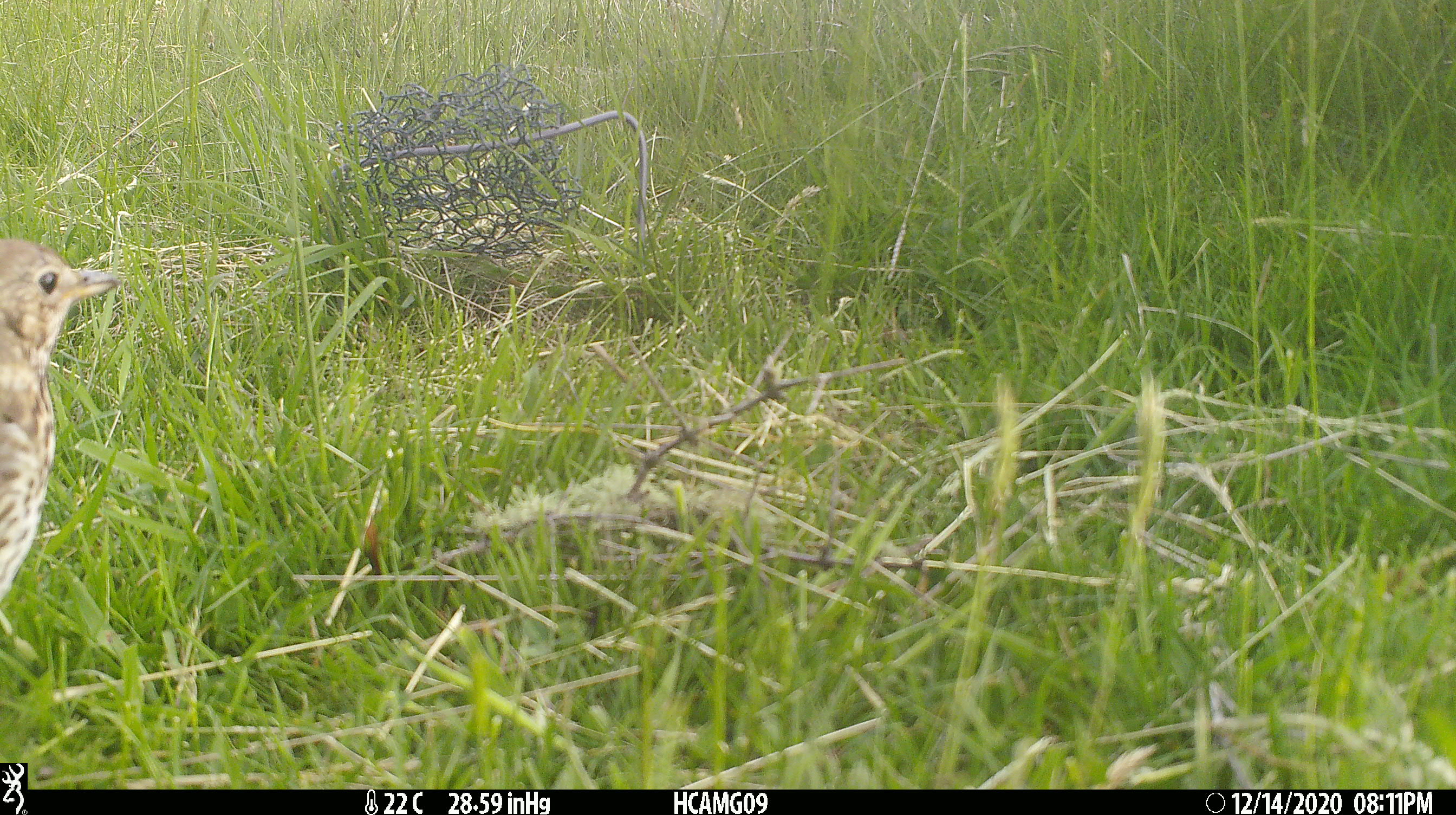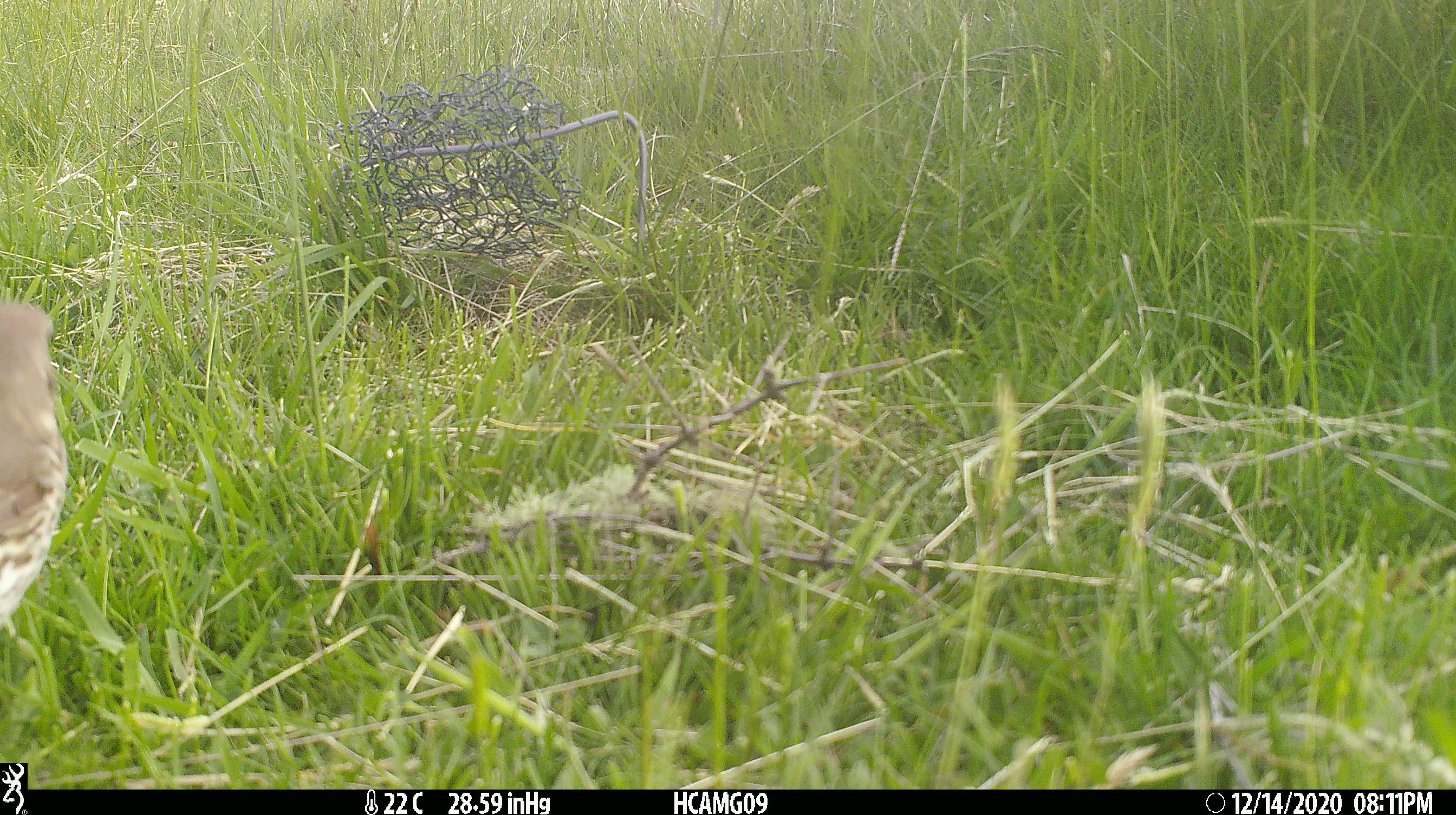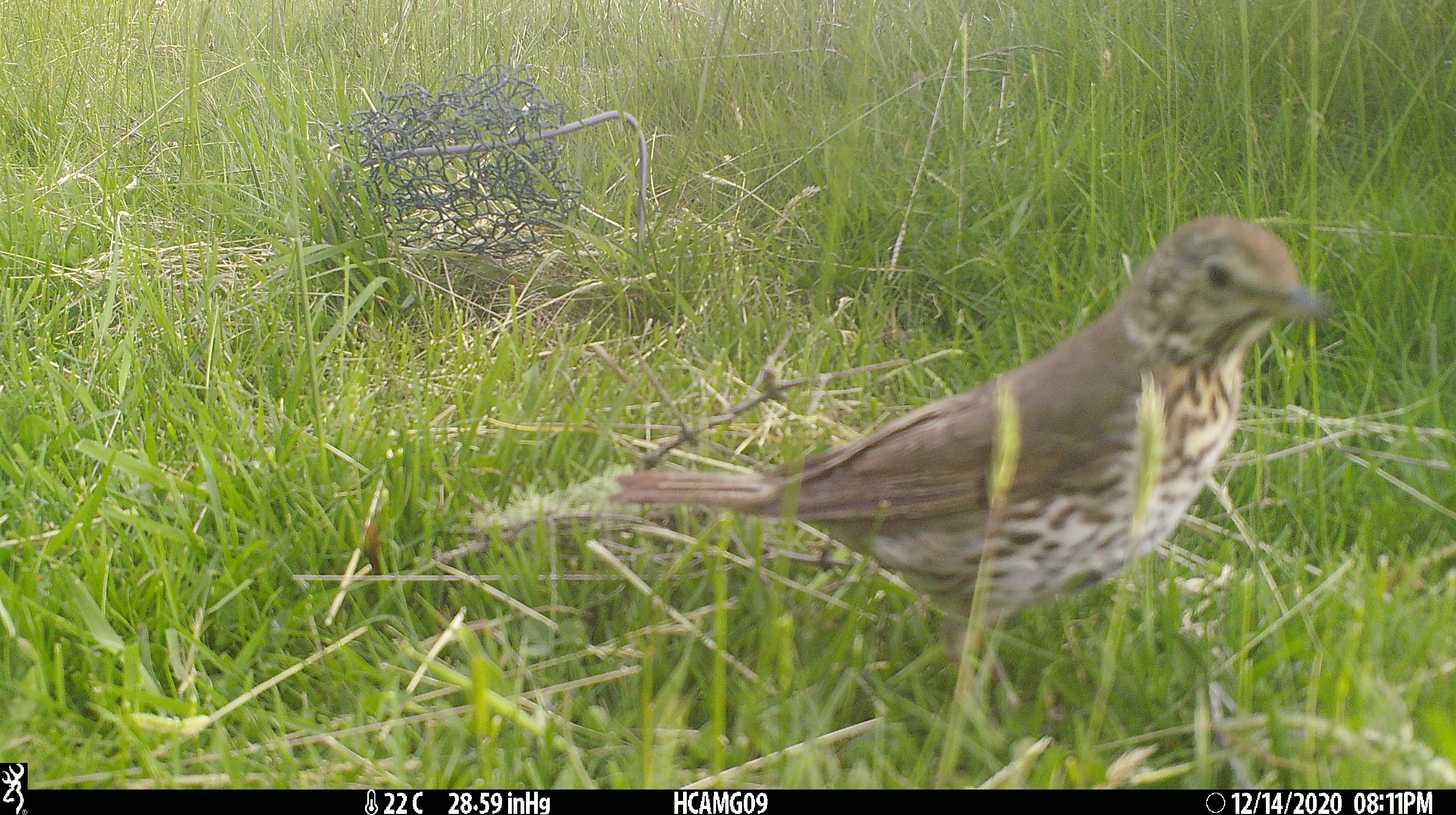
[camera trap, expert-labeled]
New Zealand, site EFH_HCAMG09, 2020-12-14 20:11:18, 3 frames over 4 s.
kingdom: Animalia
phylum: Chordata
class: Aves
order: Passeriformes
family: Turdidae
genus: Turdus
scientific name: Turdus philomelos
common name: song thrush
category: thrush